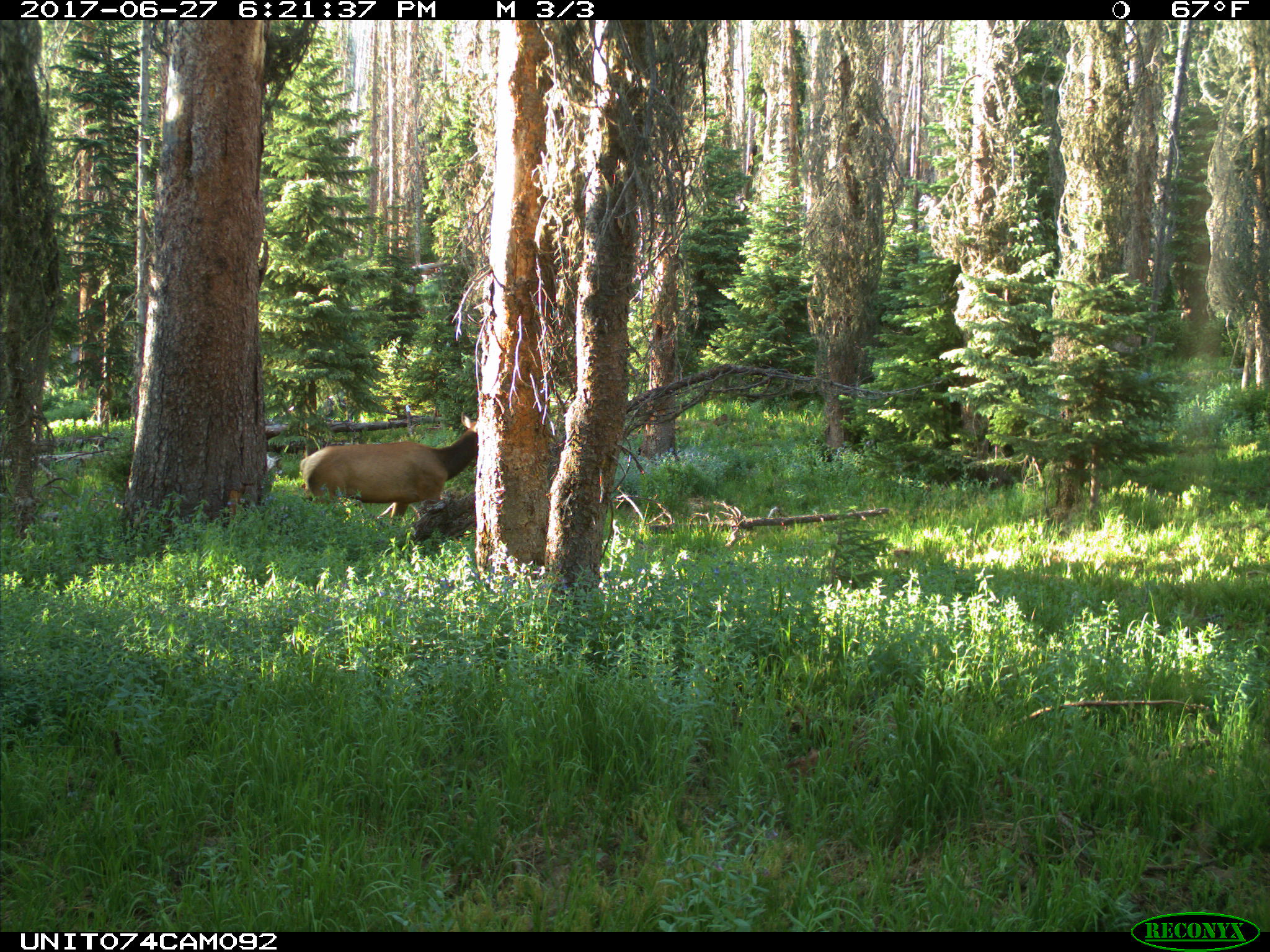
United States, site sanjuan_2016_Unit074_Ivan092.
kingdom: Animalia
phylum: Chordata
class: Mammalia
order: Artiodactyla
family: Cervidae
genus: Cervus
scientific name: Cervus elaphus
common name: red deer